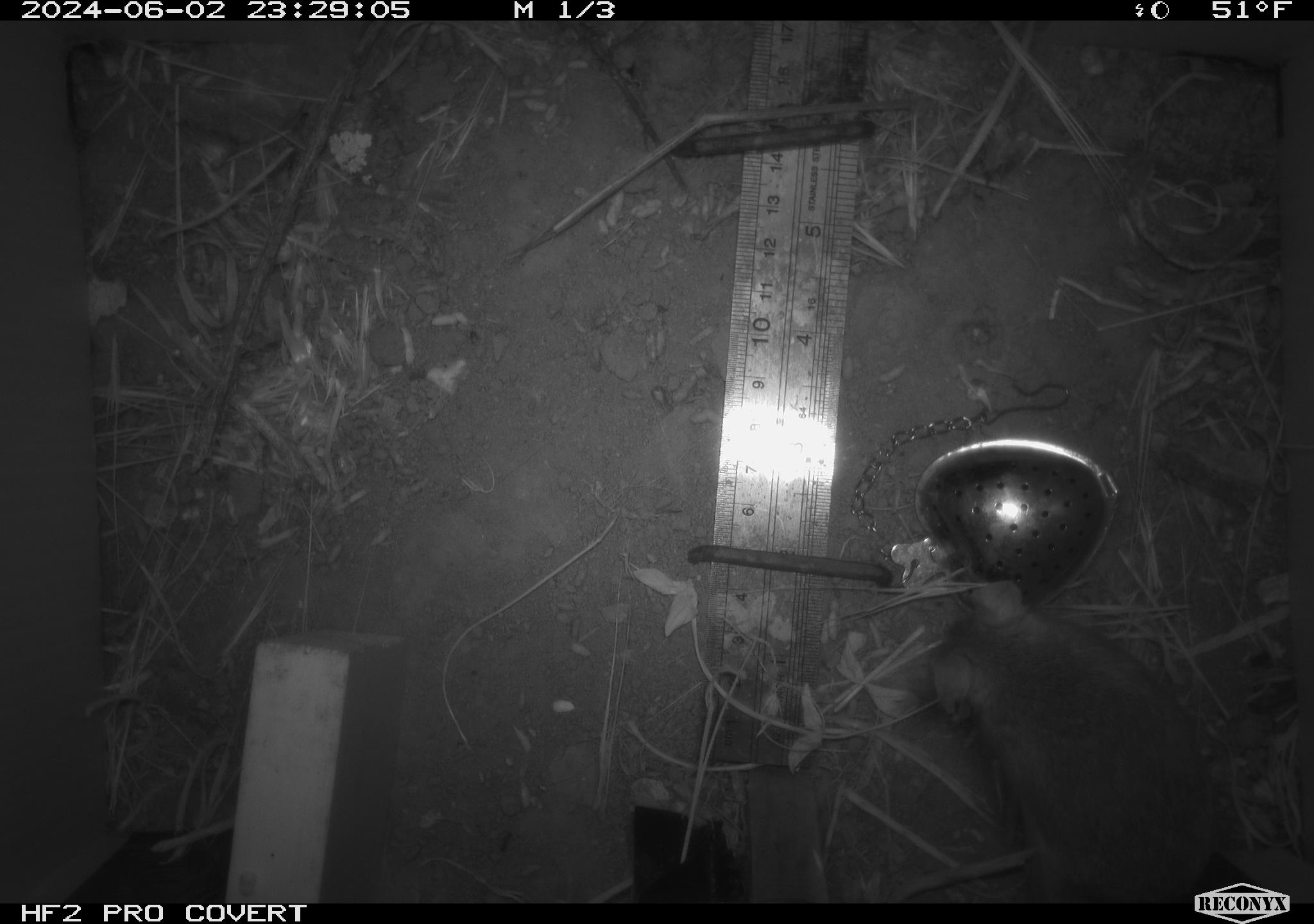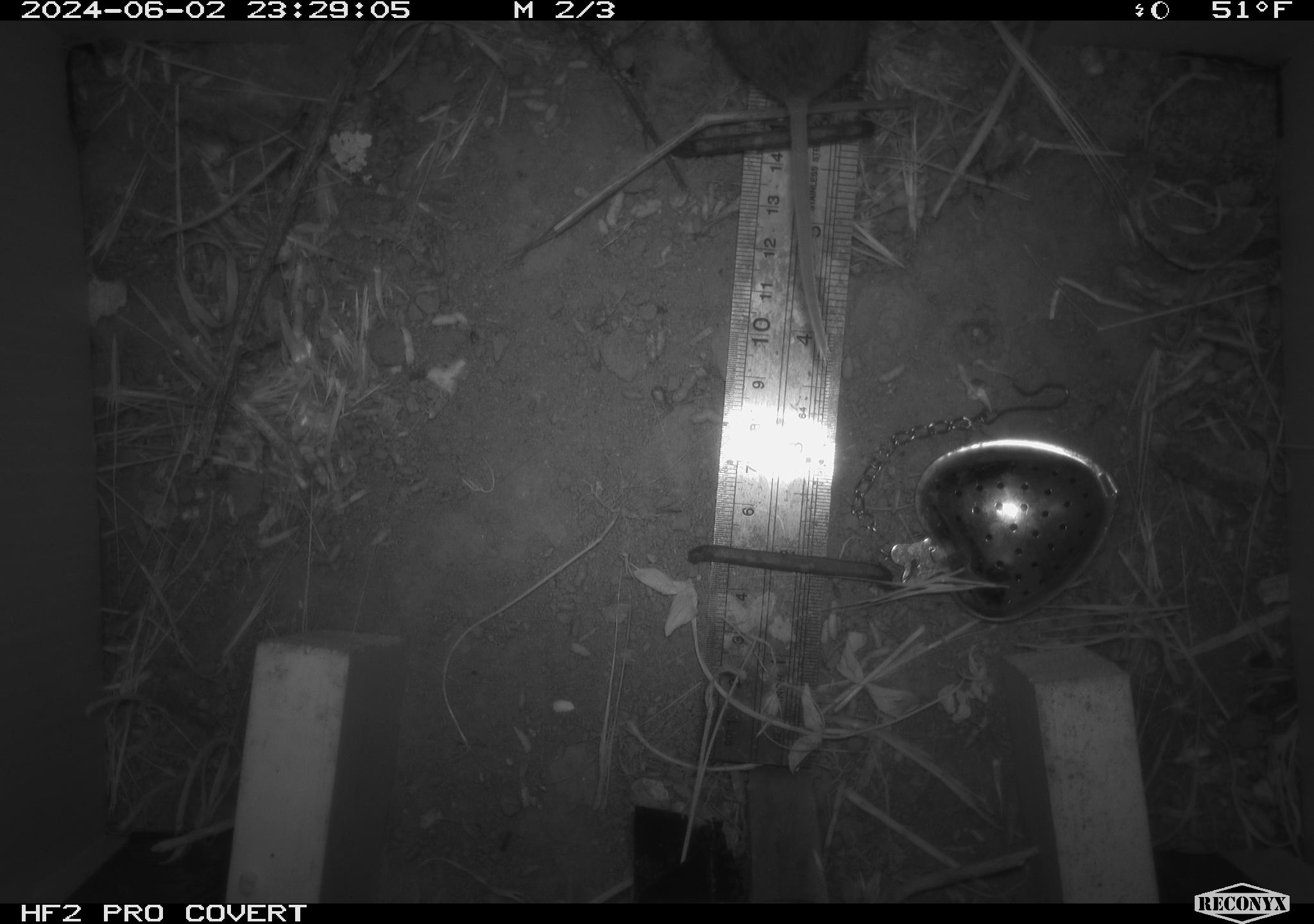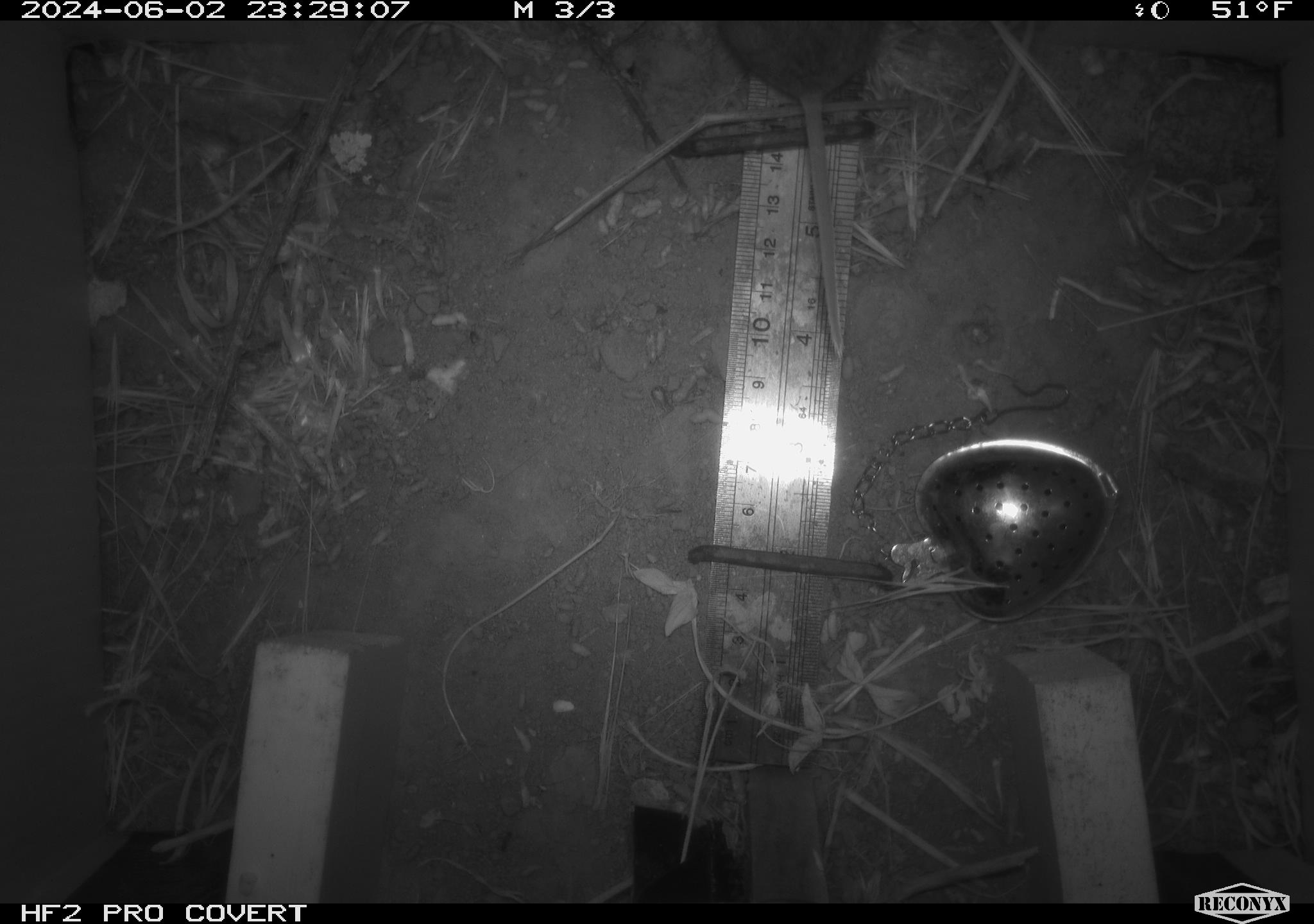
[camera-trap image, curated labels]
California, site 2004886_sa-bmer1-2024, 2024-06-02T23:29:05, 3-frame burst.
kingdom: Animalia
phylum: Chordata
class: Mammalia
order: Rodentia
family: Cricetidae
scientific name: Arvicolinae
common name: voles, lemmings, and muskrats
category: arvicolinae subfamily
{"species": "arvicolinae subfamily (voles, lemmings, and muskrats) (Arvicolinae)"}